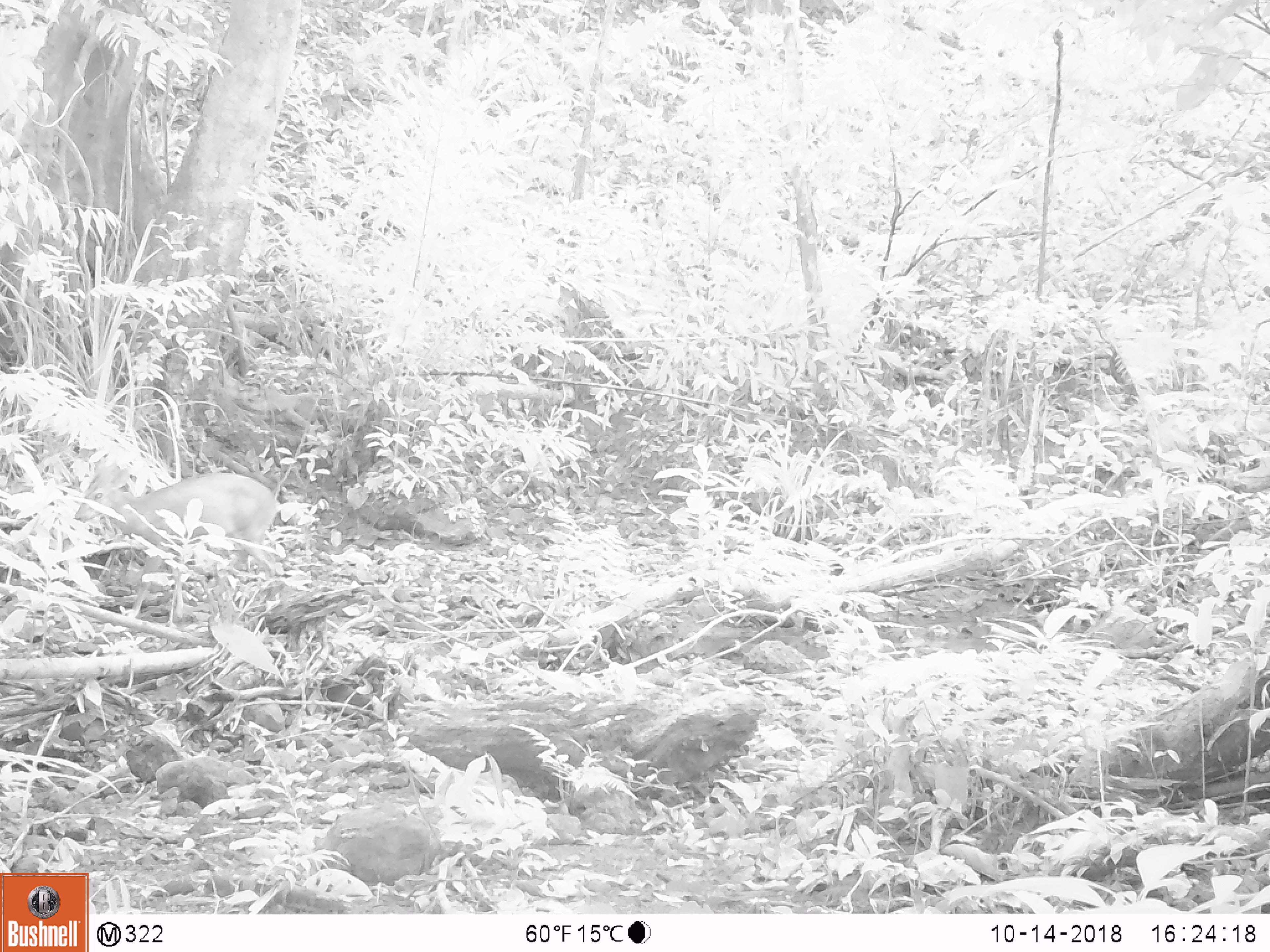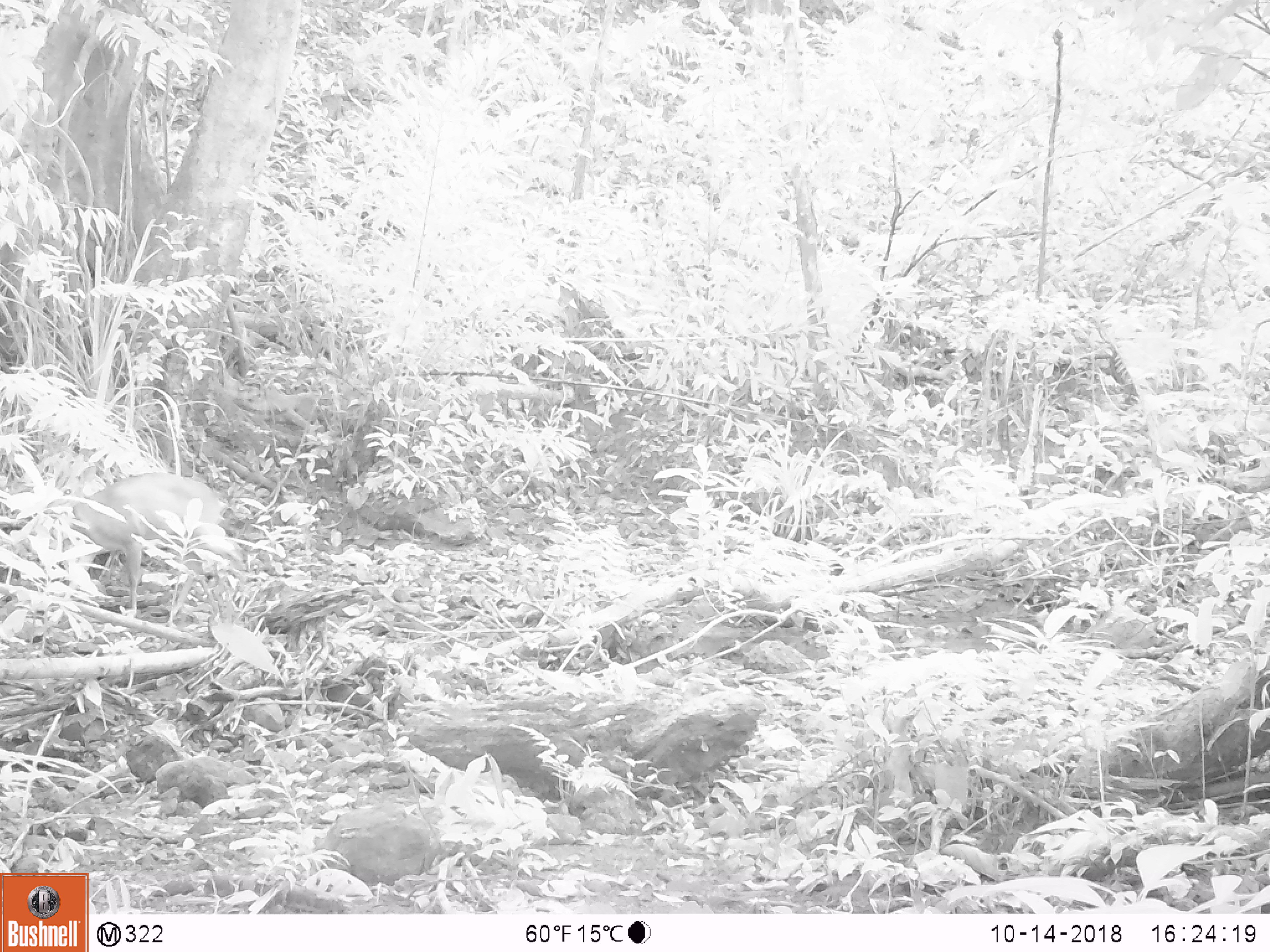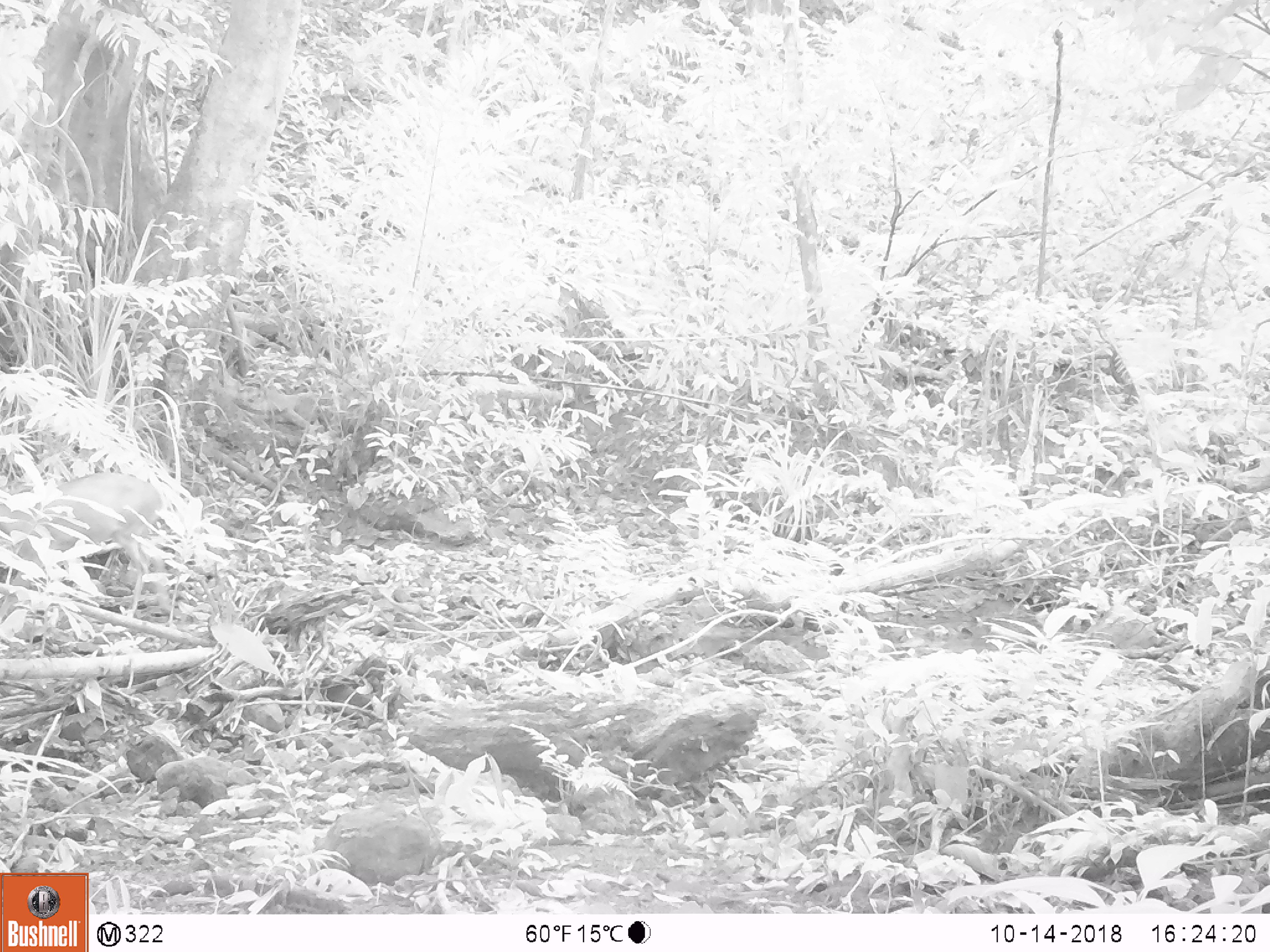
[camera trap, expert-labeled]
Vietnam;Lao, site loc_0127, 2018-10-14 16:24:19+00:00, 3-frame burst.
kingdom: Animalia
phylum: Chordata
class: Mammalia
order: Artiodactyla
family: Cervidae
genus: Muntiacus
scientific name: Muntiacus vuquangensis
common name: large-antlered muntjac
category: large antlered muntjac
Large antlered muntjac (large-antlered muntjac) (Muntiacus vuquangensis). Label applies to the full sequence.